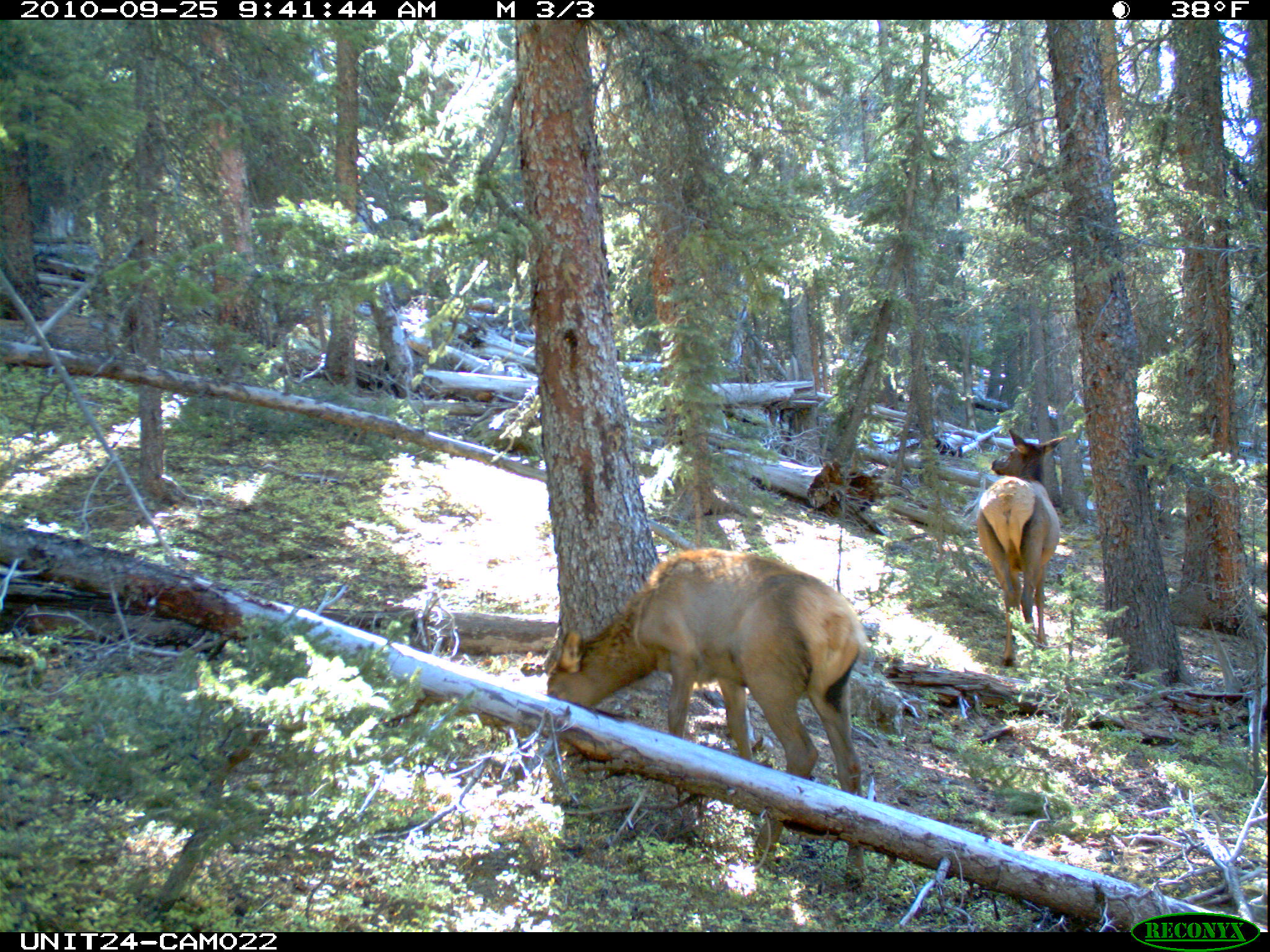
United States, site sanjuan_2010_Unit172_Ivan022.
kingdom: Animalia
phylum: Chordata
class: Mammalia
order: Artiodactyla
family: Cervidae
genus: Cervus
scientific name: Cervus elaphus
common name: red deer